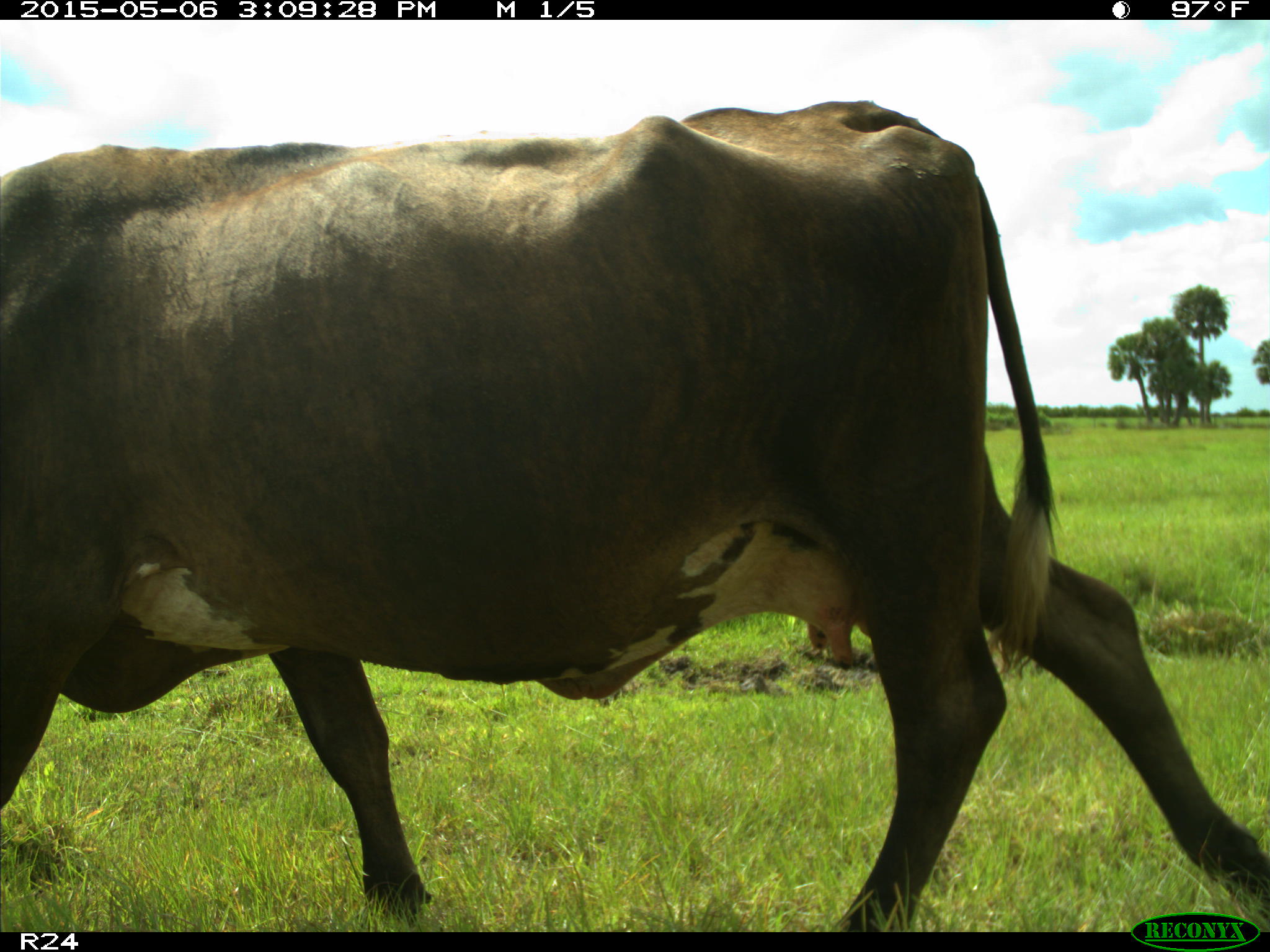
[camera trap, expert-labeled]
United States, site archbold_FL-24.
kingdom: Animalia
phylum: Chordata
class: Mammalia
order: Artiodactyla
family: Bovidae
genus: Bos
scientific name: Bos taurus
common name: domestic cow